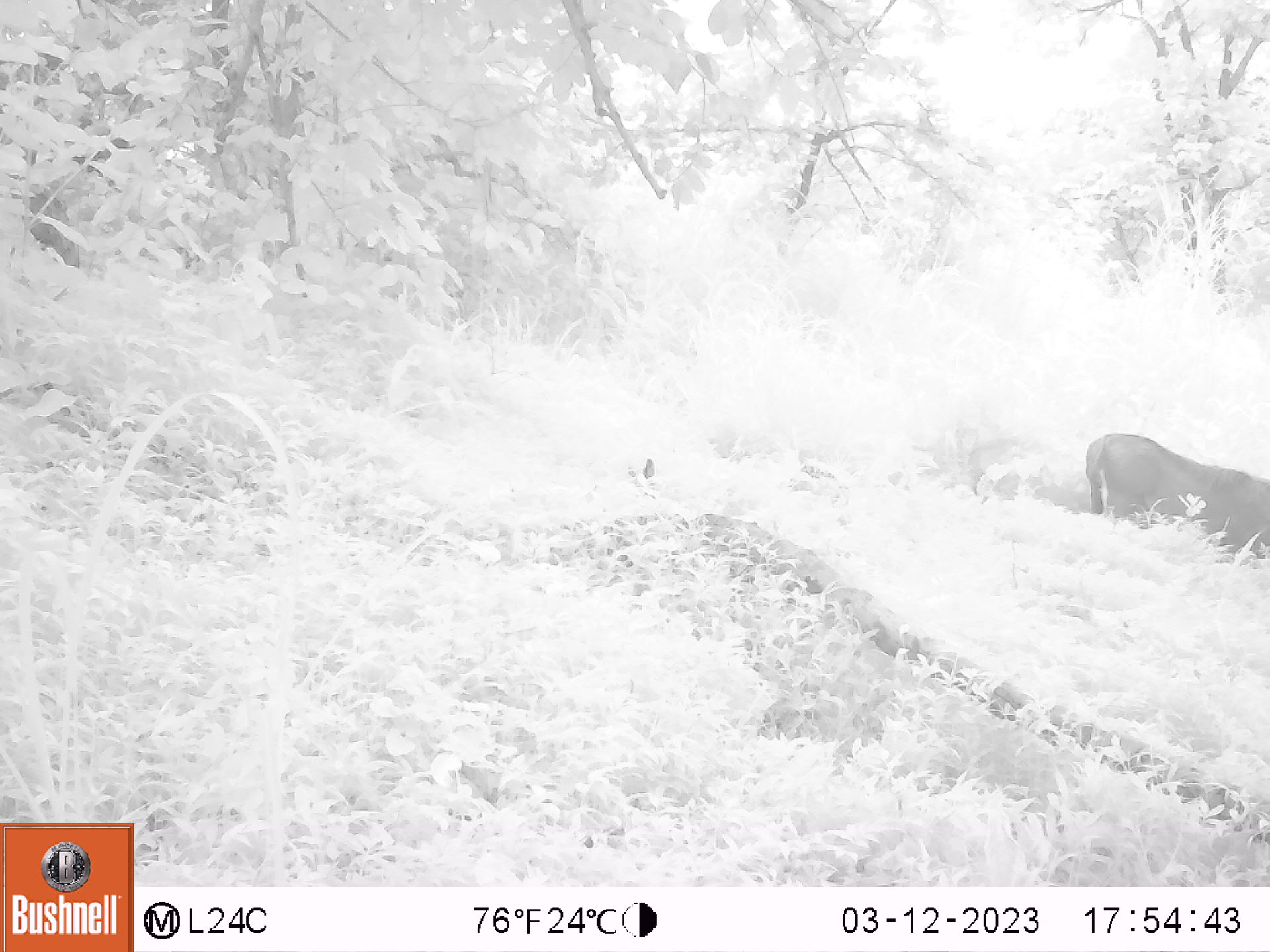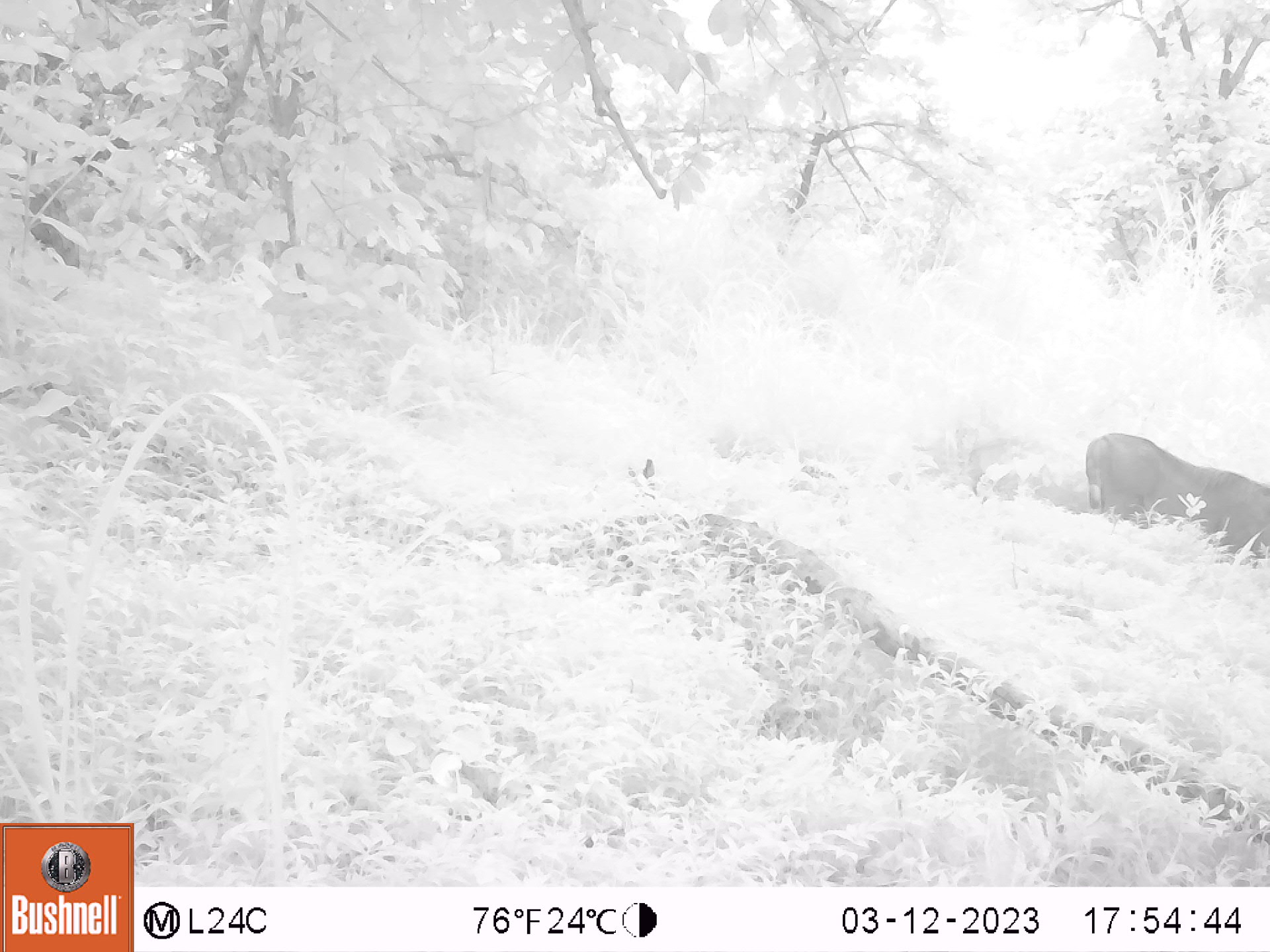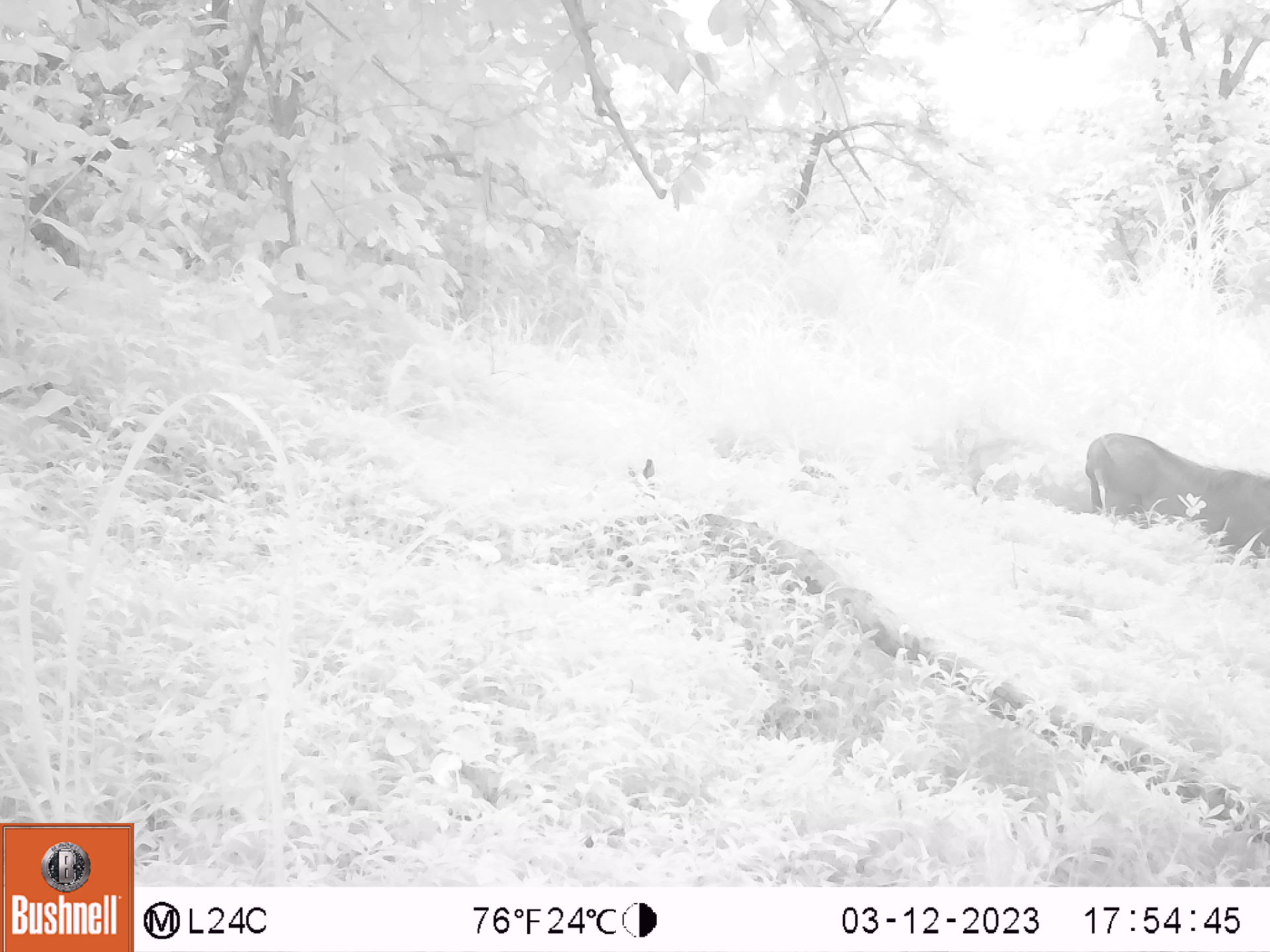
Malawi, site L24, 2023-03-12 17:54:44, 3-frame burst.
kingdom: Animalia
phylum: Chordata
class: Mammalia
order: Artiodactyla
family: Suidae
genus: Phacochoerus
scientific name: Phacochoerus africanus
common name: common warthog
Common warthog (Phacochoerus africanus), count 1.